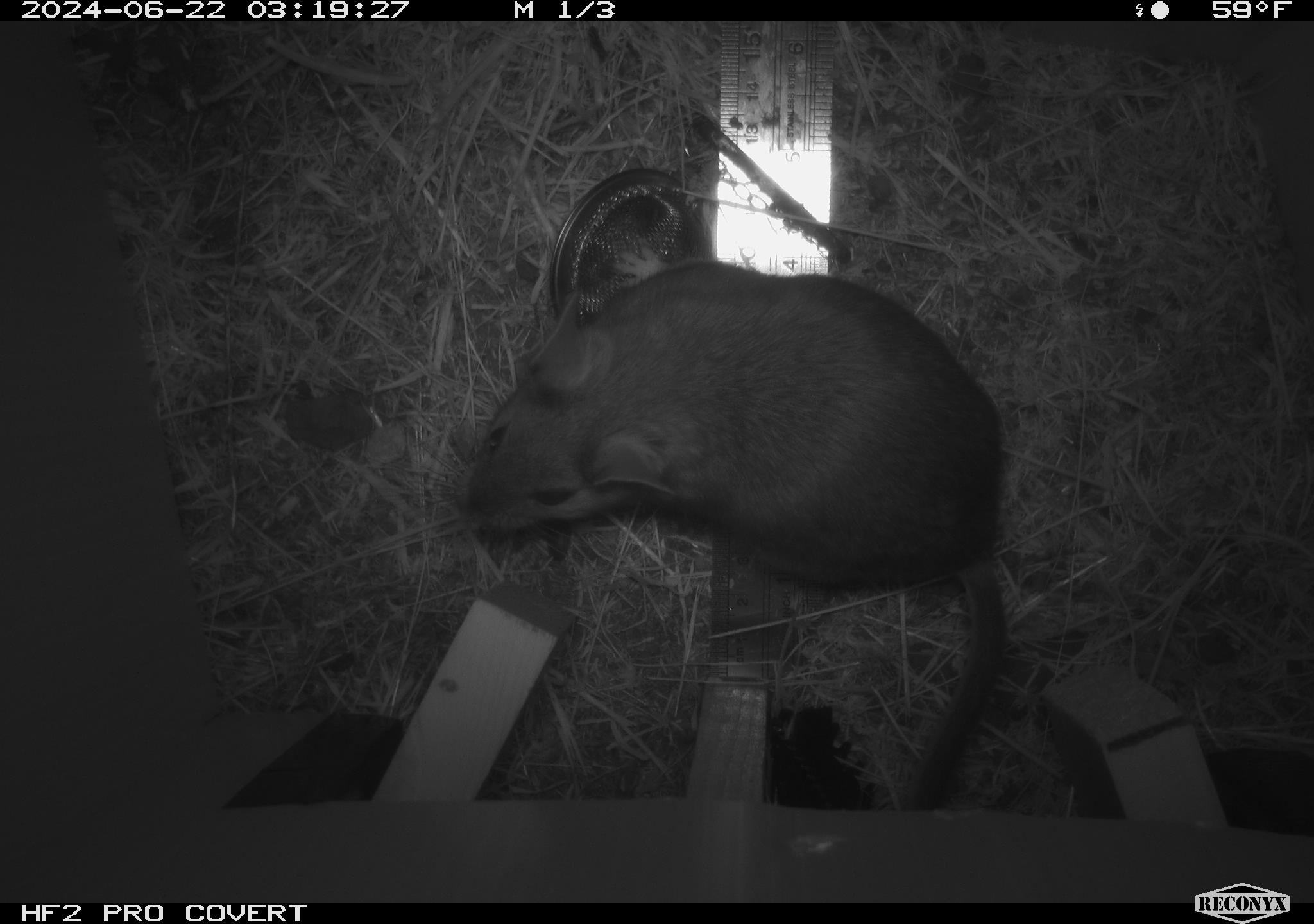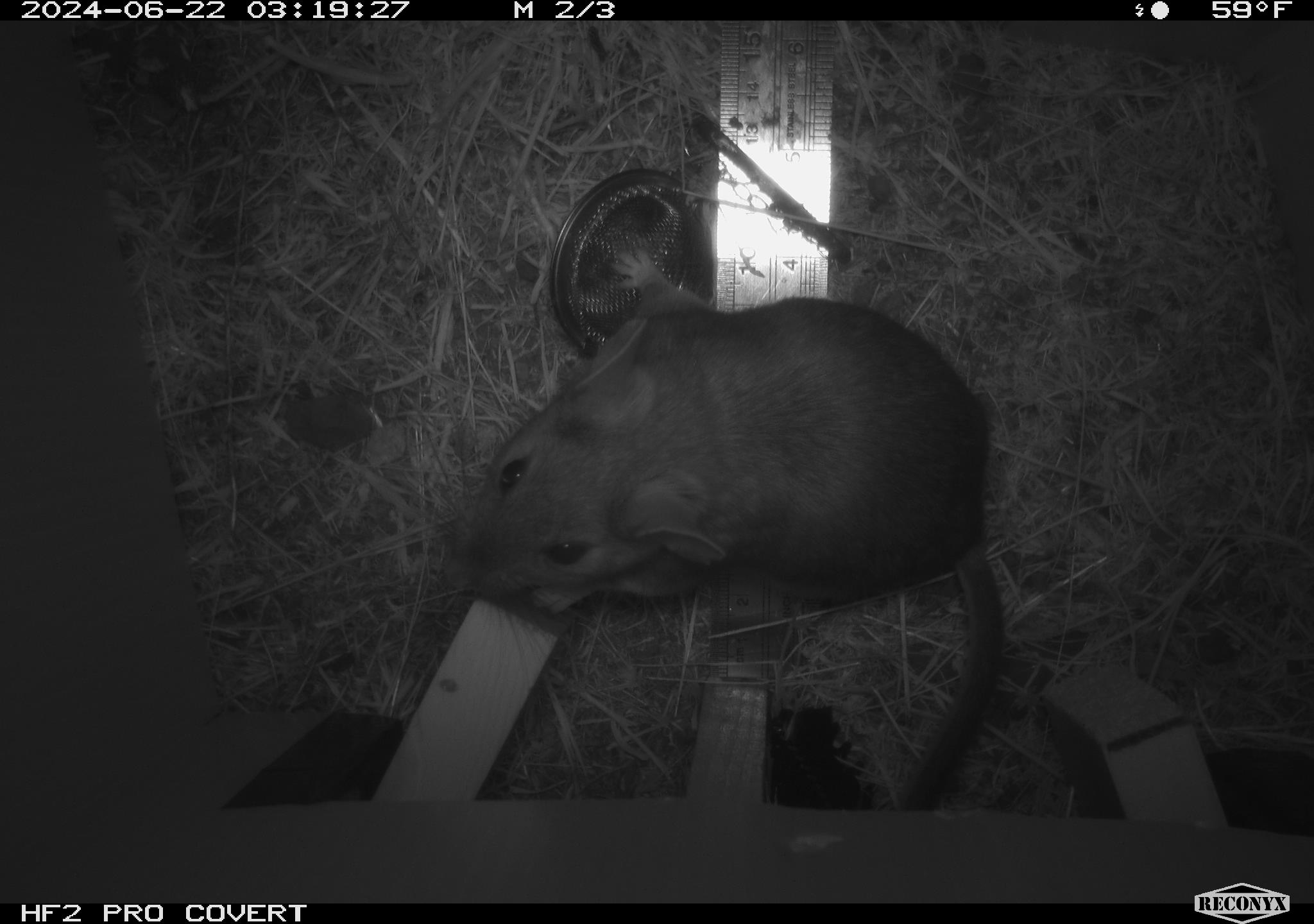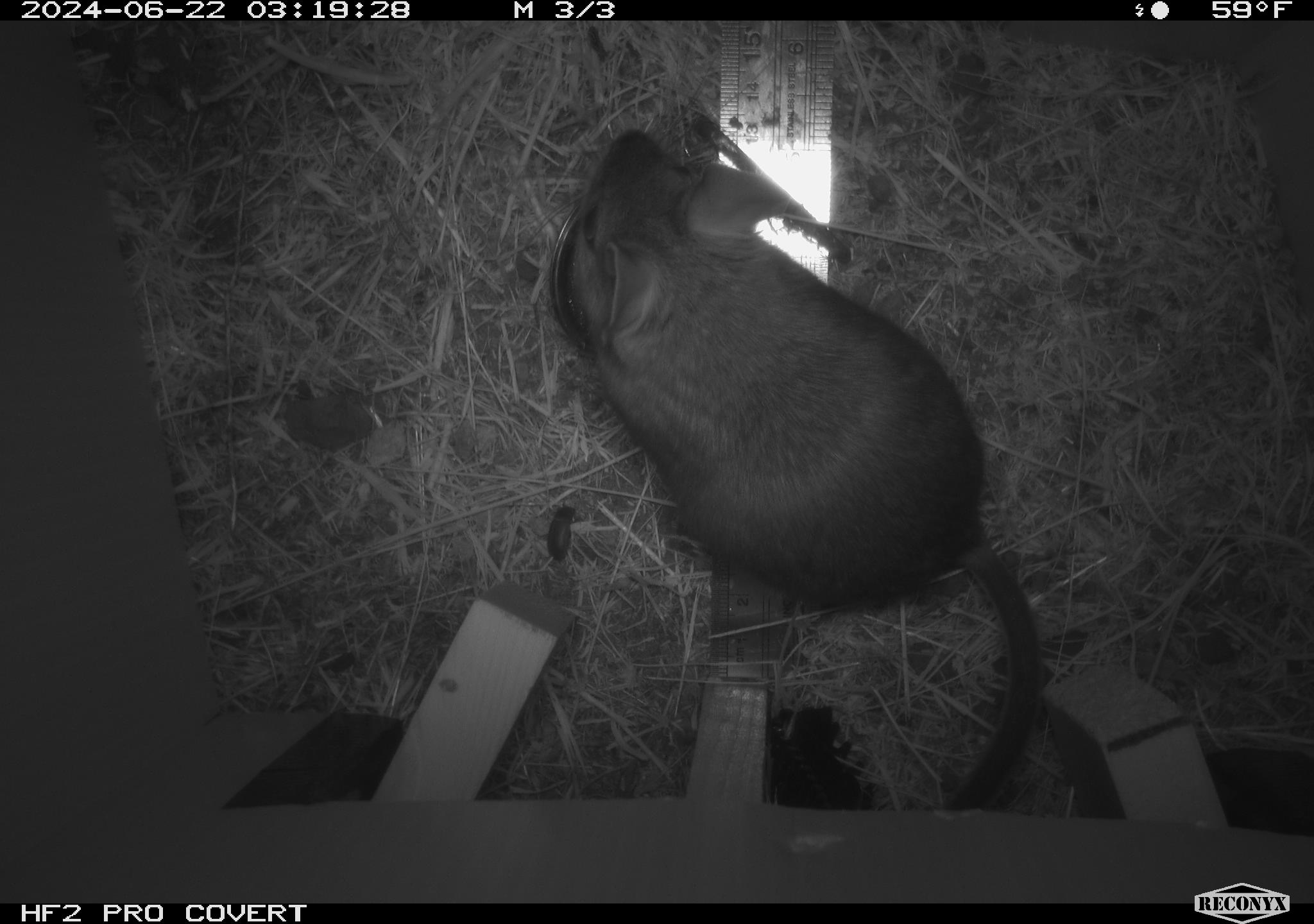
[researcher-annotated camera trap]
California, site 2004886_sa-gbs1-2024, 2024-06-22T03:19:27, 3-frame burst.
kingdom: Animalia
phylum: Chordata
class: Mammalia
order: Rodentia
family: Cricetidae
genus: Neotoma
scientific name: Neotoma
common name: pack rat or woodrat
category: neotoma species